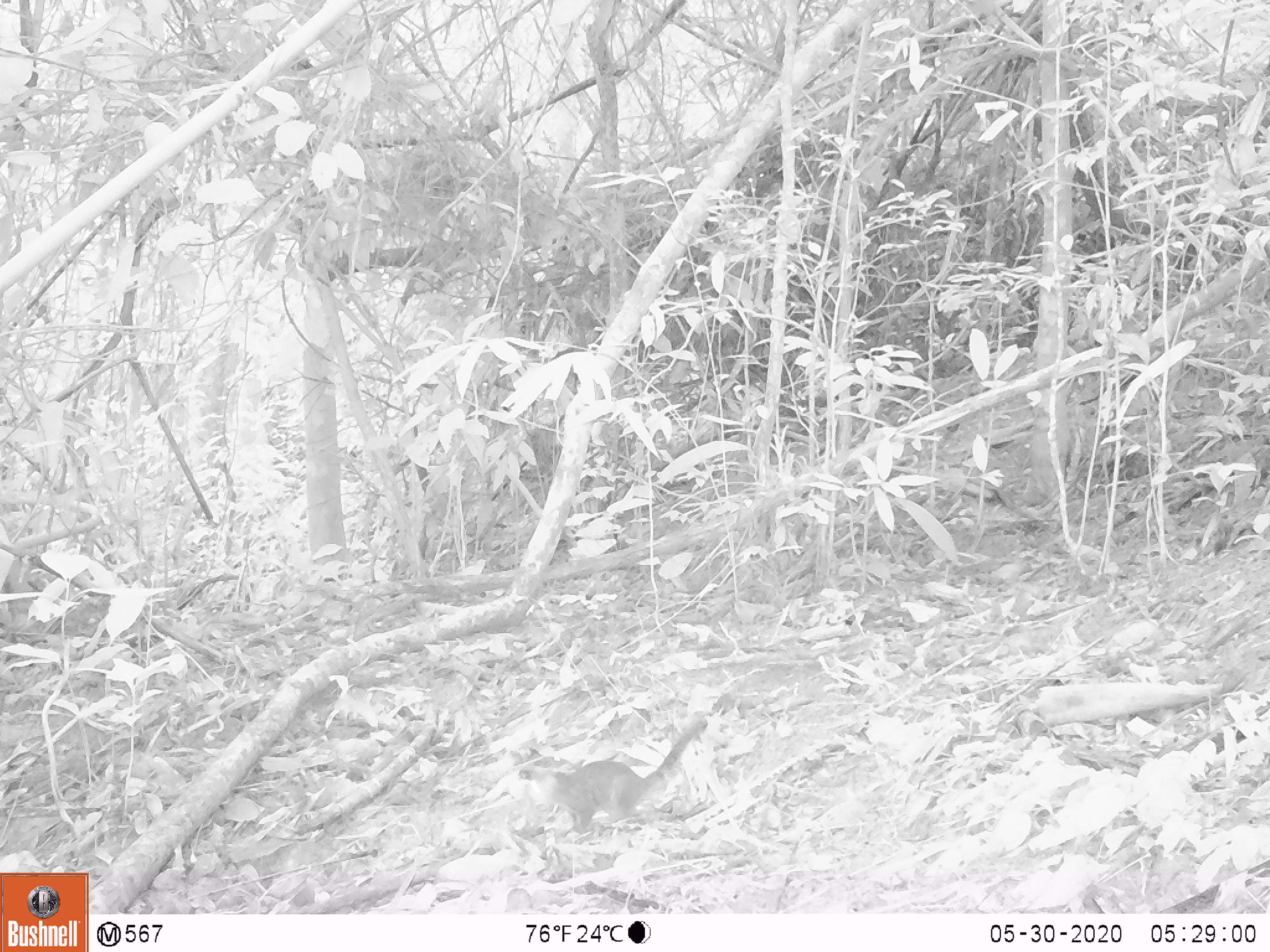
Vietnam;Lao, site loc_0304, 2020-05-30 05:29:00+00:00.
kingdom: Animalia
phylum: Chordata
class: Mammalia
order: Rodentia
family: Sciuridae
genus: Sciurus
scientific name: Sciurus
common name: squirrel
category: unidentified squirrel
Unidentified squirrel (squirrel) (Sciurus). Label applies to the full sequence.